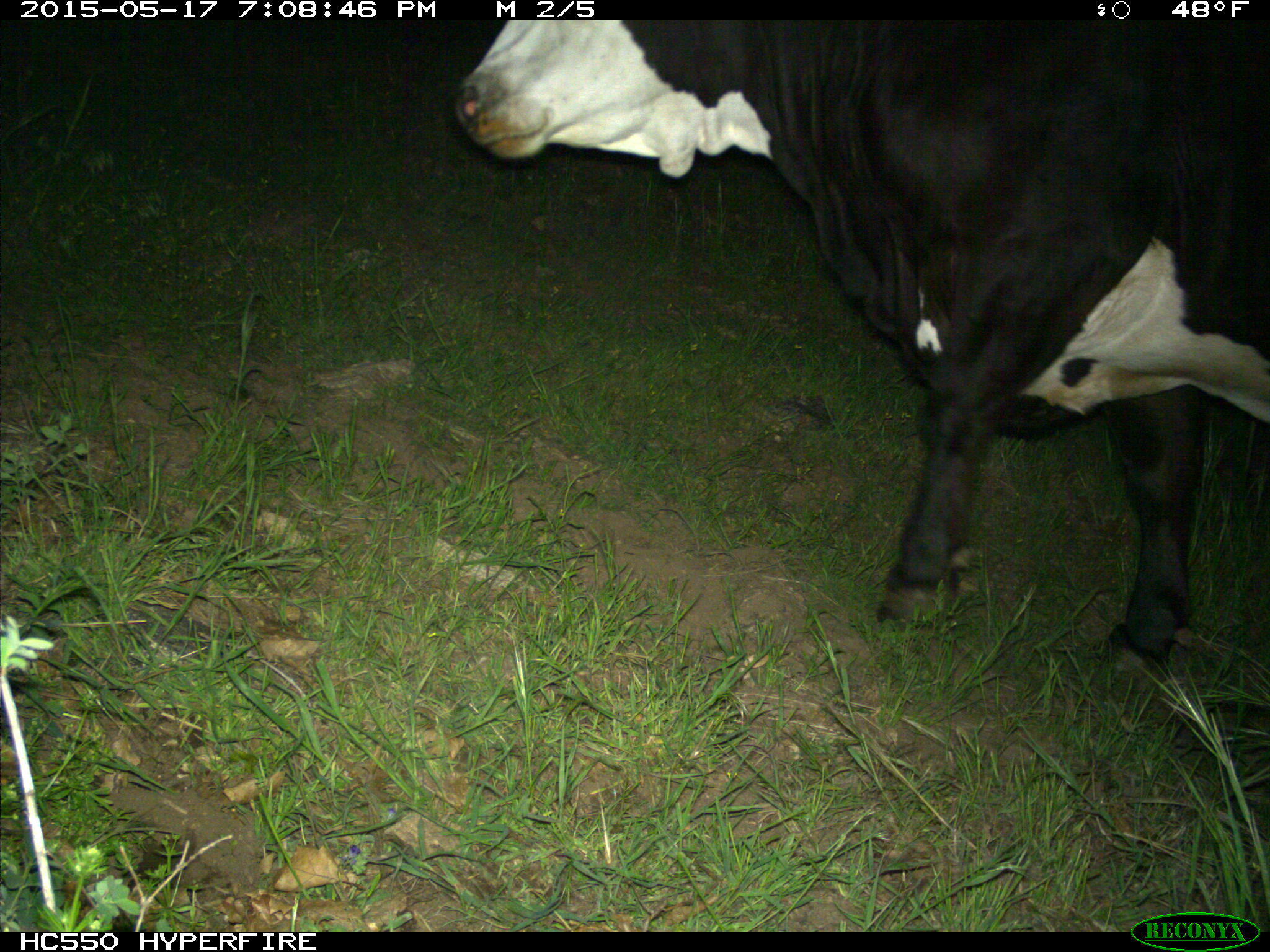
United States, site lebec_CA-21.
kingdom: Animalia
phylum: Chordata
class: Mammalia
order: Artiodactyla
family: Bovidae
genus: Bos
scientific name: Bos taurus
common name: domestic cow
Bos taurus (domestic cow).